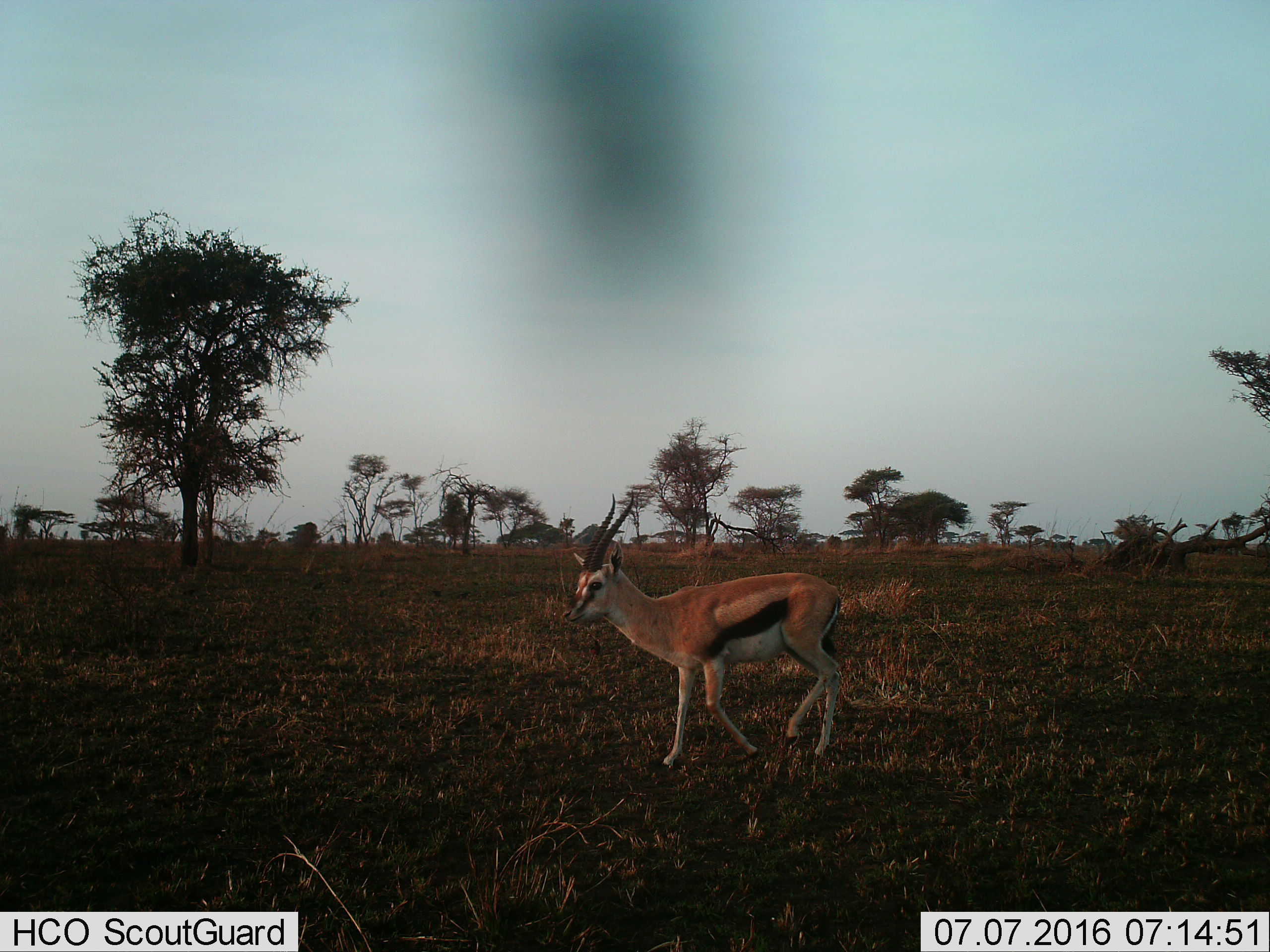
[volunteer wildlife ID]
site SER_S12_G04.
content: unidentified animal